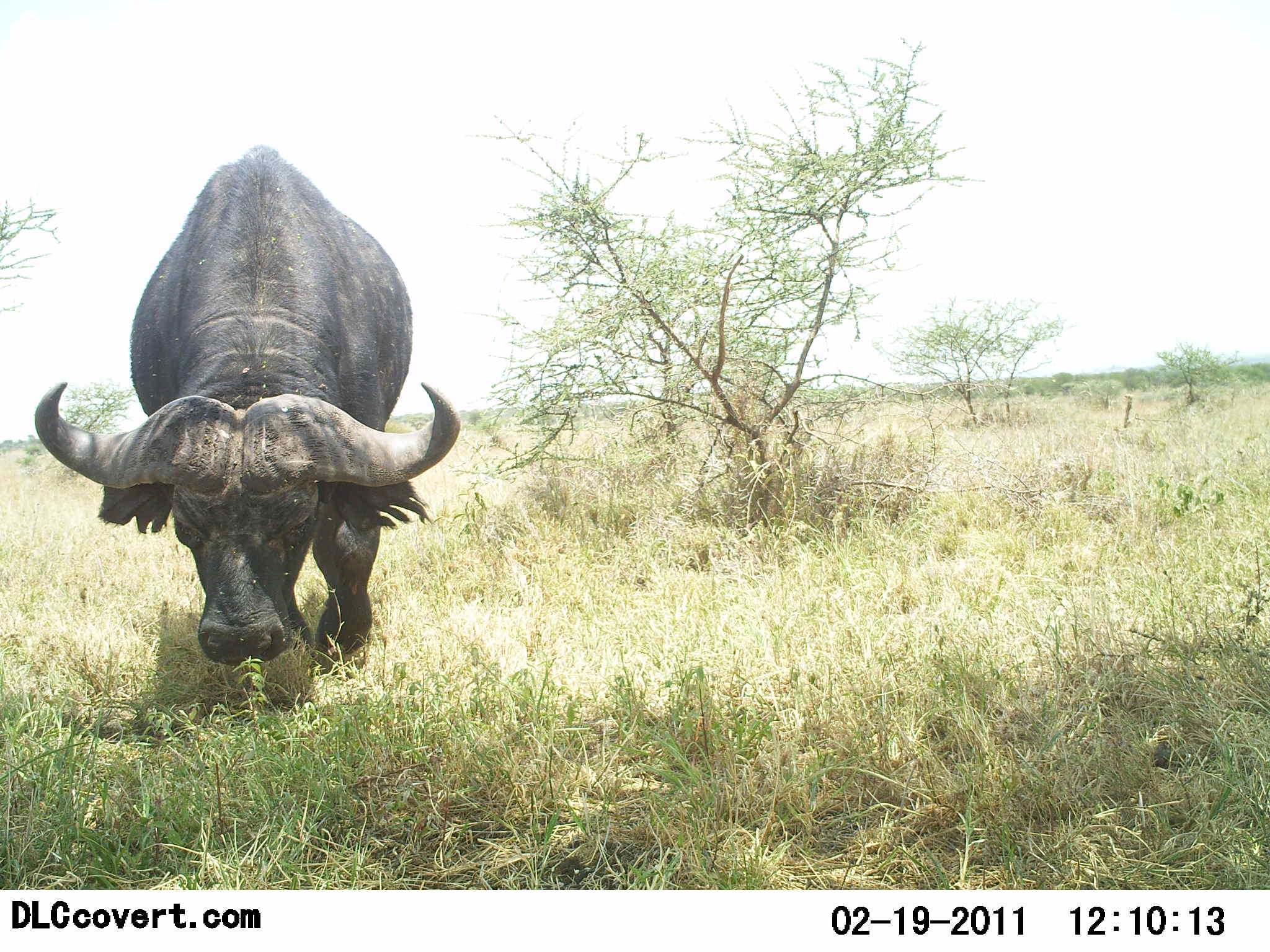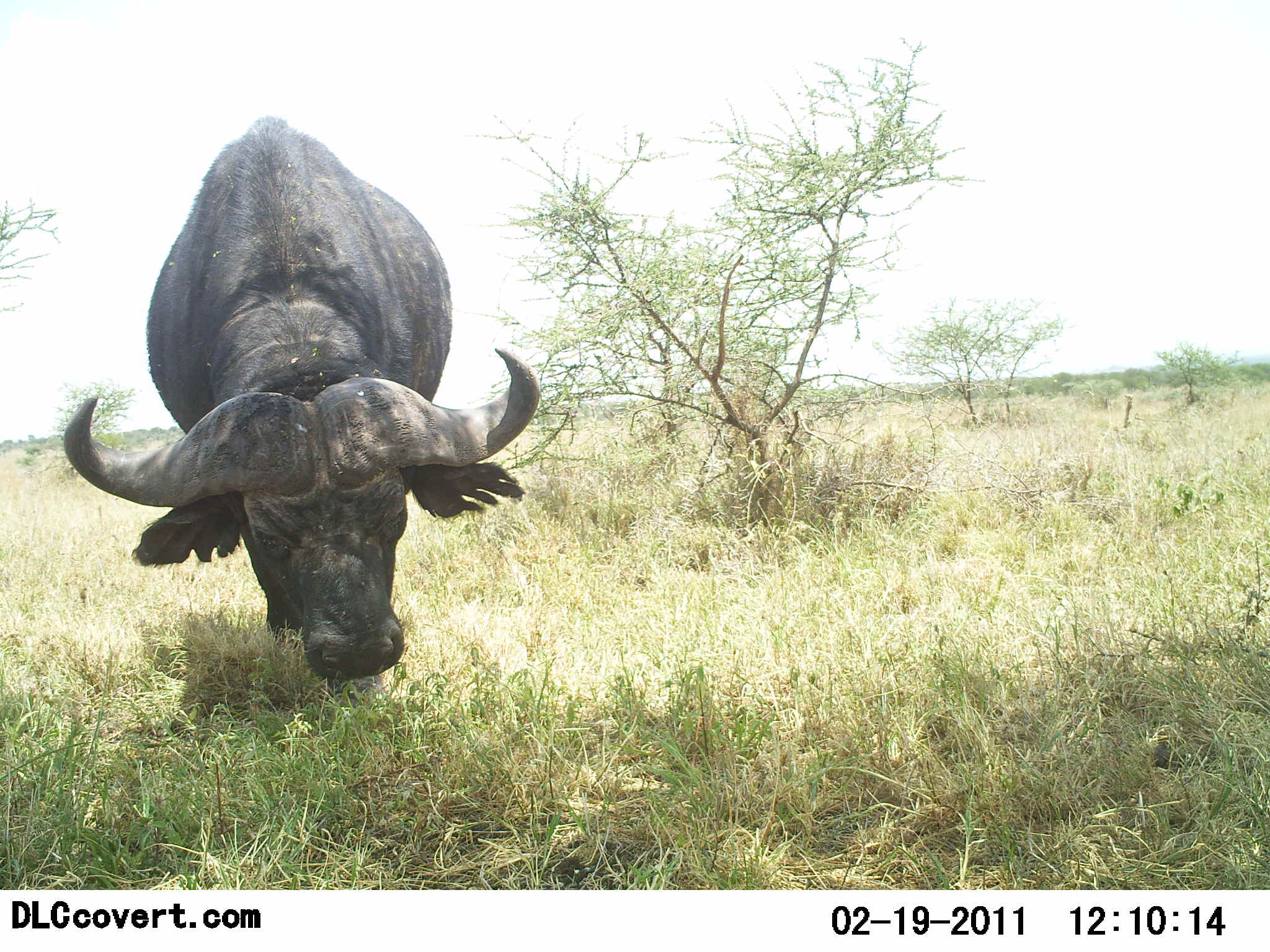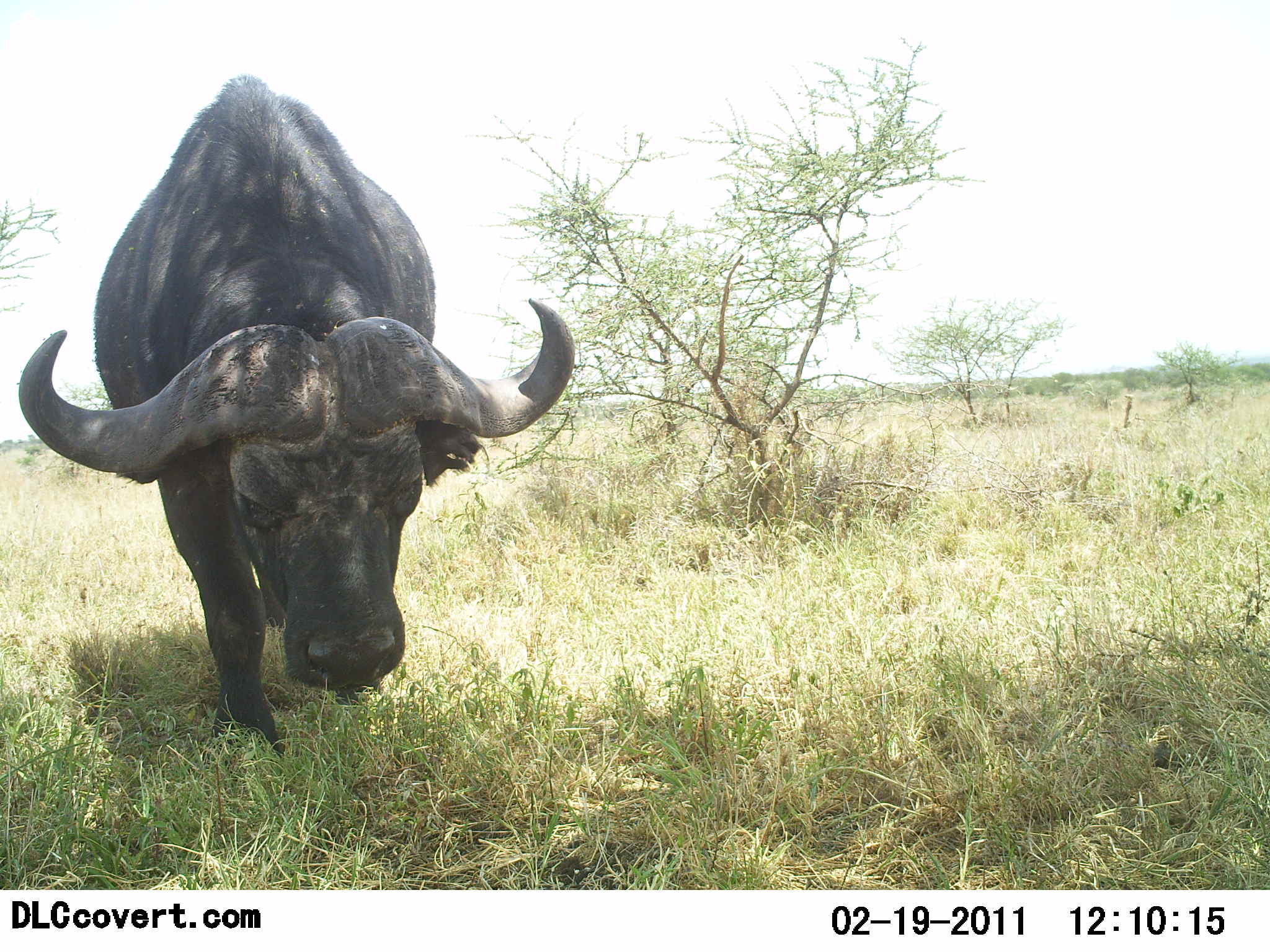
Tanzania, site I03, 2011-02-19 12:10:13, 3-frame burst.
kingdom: Animalia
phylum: Chordata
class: Mammalia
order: Artiodactyla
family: Bovidae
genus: Syncerus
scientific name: Syncerus caffer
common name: cape buffalo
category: buffalo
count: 1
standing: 0%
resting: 0%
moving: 64%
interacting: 0%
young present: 0%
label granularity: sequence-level